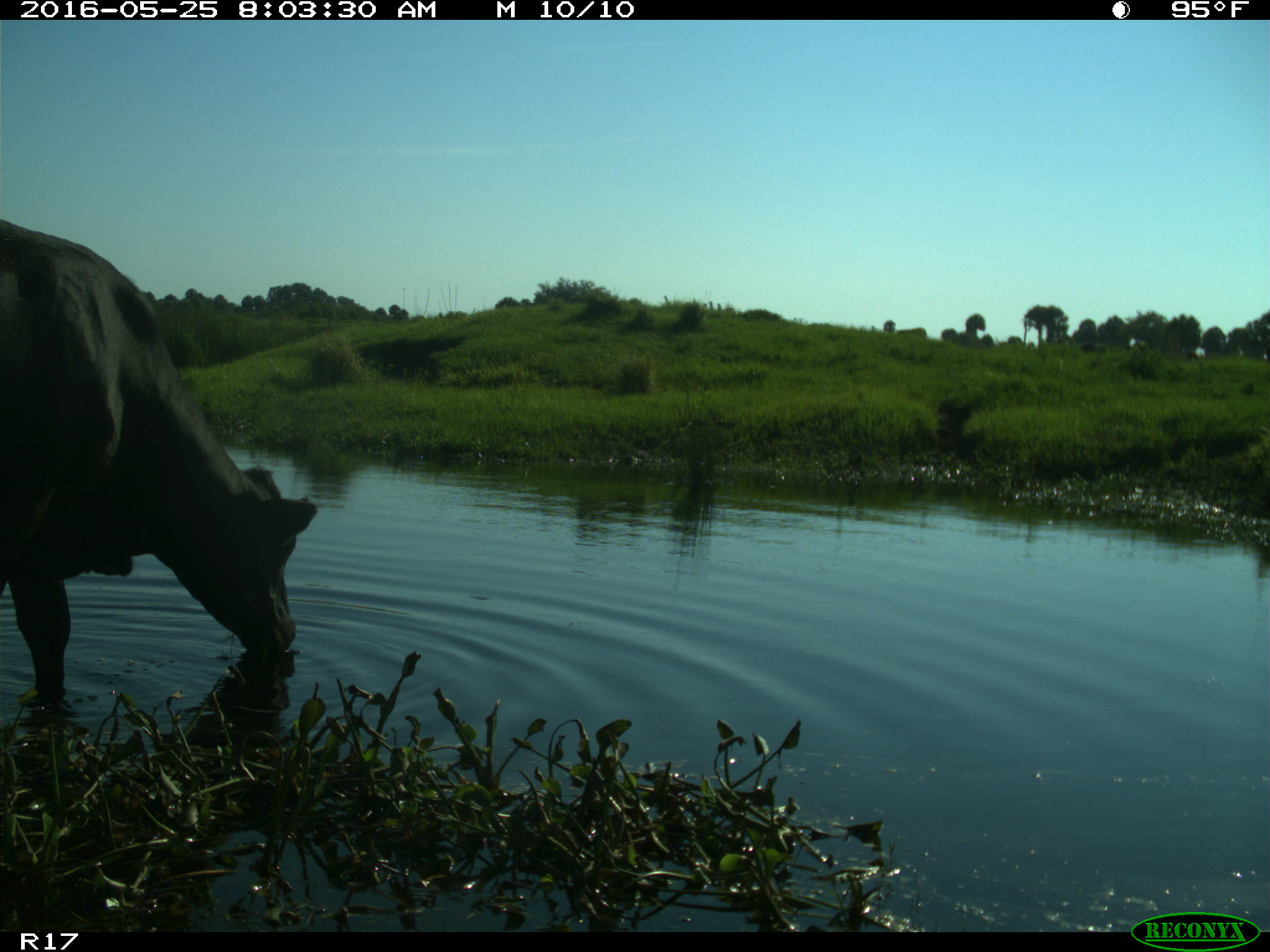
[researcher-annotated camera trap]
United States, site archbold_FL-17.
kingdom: Animalia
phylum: Chordata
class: Mammalia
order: Artiodactyla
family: Bovidae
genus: Bos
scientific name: Bos taurus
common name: domestic cow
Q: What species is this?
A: Bos taurus (domestic cow).